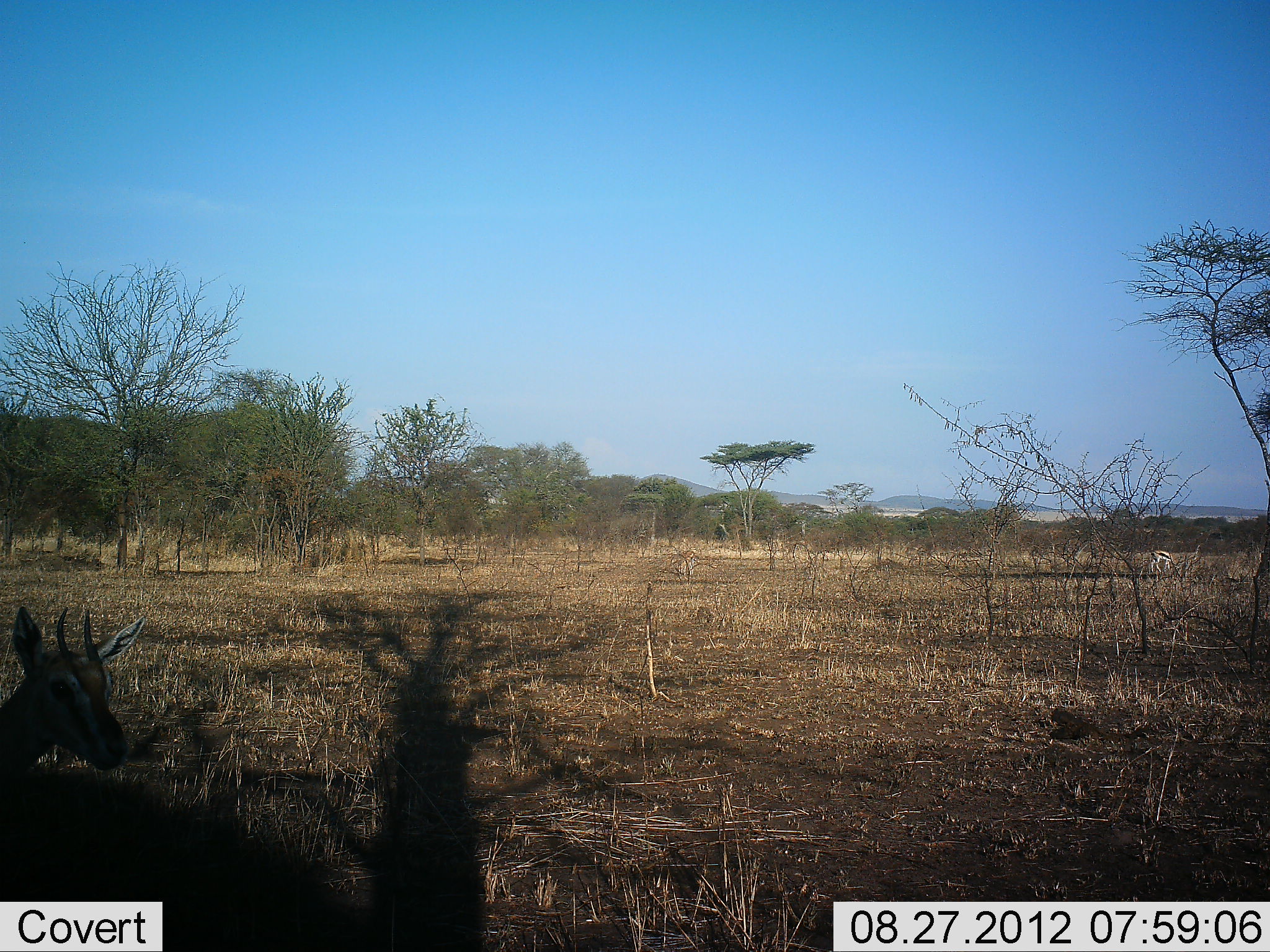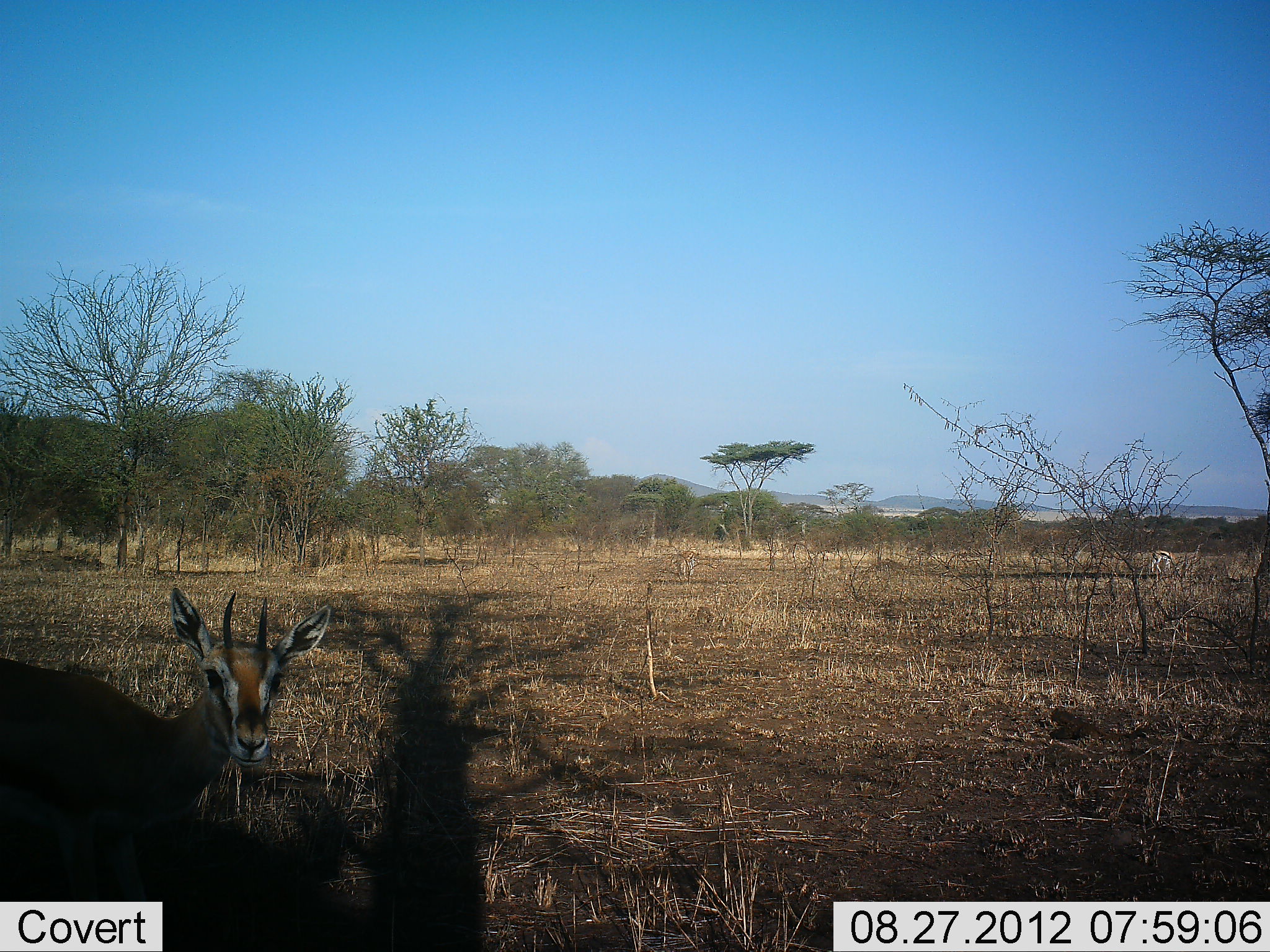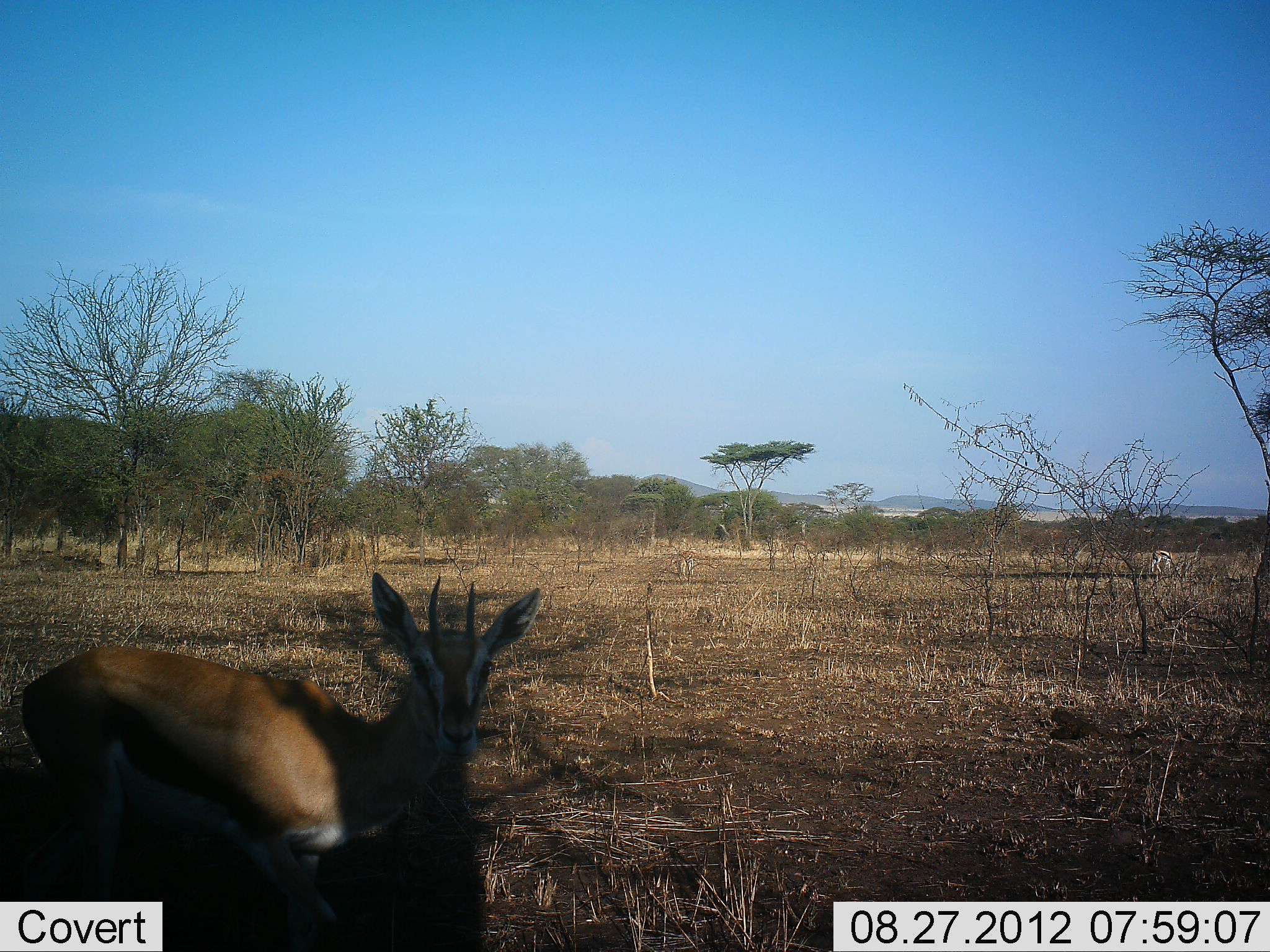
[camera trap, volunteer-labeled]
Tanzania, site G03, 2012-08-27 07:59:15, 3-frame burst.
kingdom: Animalia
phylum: Chordata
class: Mammalia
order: Artiodactyla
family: Bovidae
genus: Eudorcas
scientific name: Eudorcas thomsonii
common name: thomson's gazelle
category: gazellethomsons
Gazellethomsons (thomson's gazelle) (Eudorcas thomsonii), count 1. Behavior (volunteer vote fractions): standing 30%, resting 0%, moving 90%, interacting 0%. Young present (vote fraction): 0%. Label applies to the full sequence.